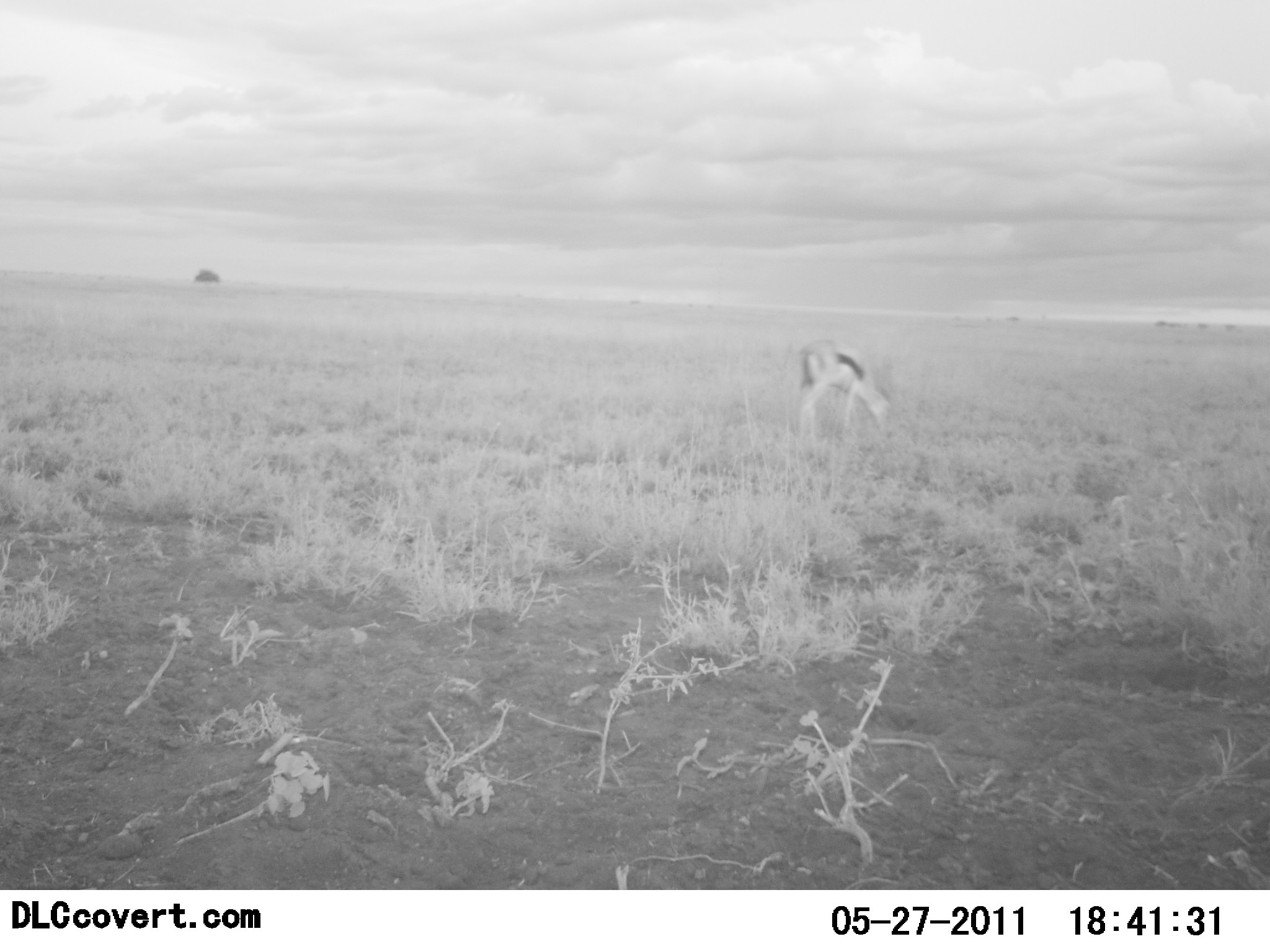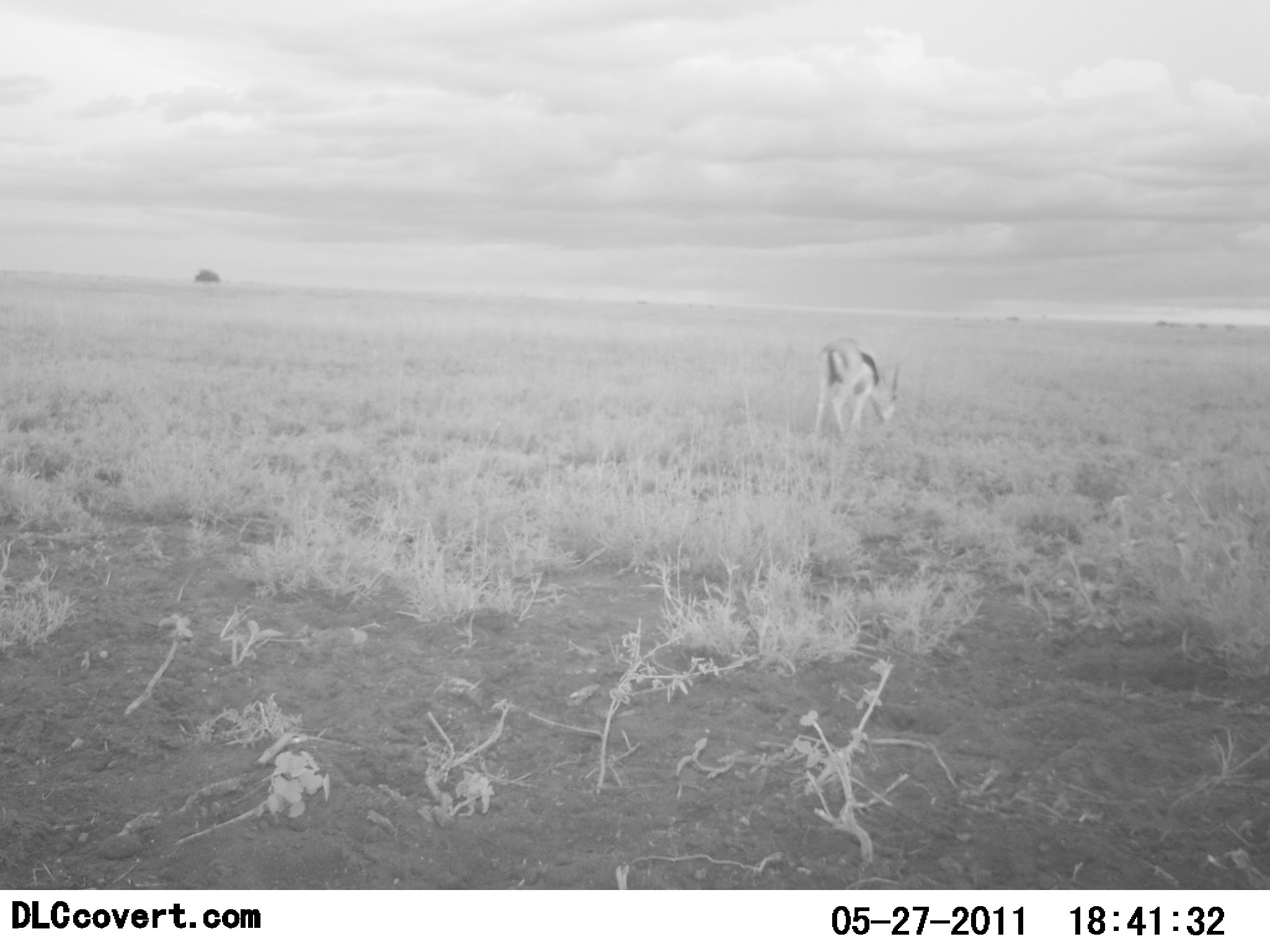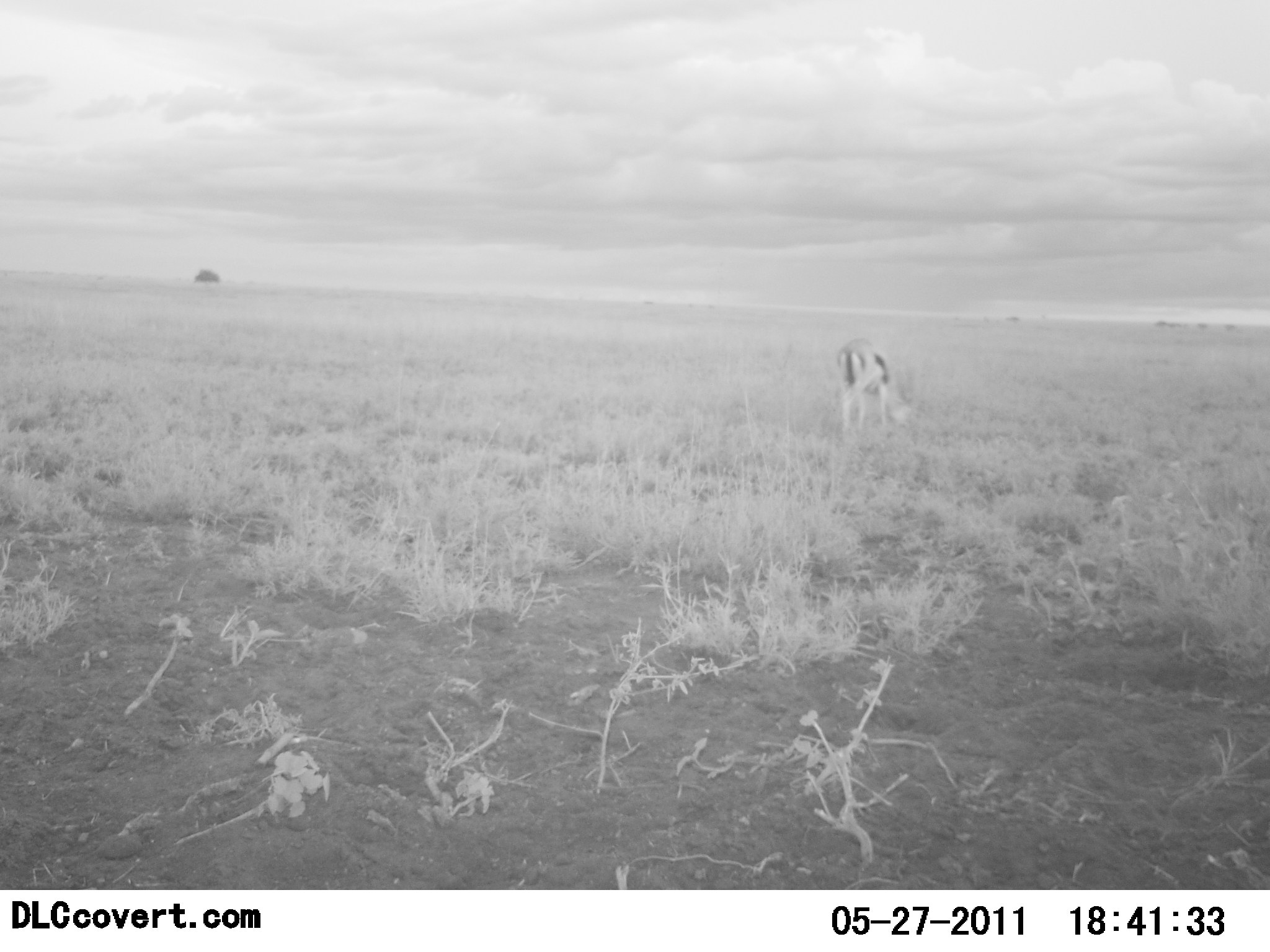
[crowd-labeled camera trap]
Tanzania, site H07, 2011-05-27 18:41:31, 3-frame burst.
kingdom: Animalia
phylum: Chordata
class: Mammalia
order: Artiodactyla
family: Bovidae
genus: Eudorcas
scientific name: Eudorcas thomsonii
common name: thomson's gazelle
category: gazellethomsons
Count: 1.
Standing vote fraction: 0%.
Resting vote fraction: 0%.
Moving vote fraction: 30%.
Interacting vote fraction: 0%.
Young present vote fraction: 0%.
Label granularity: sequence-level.